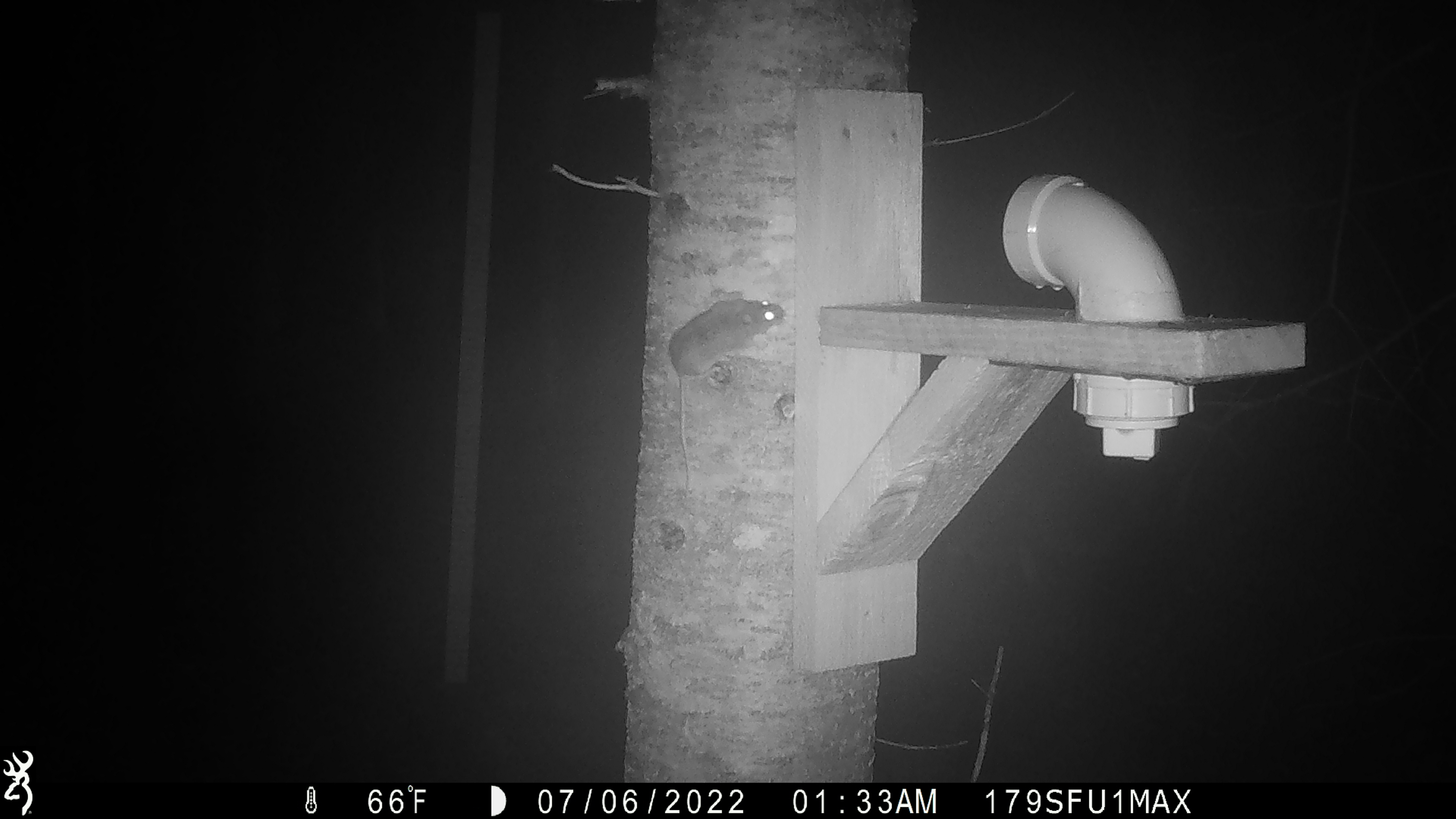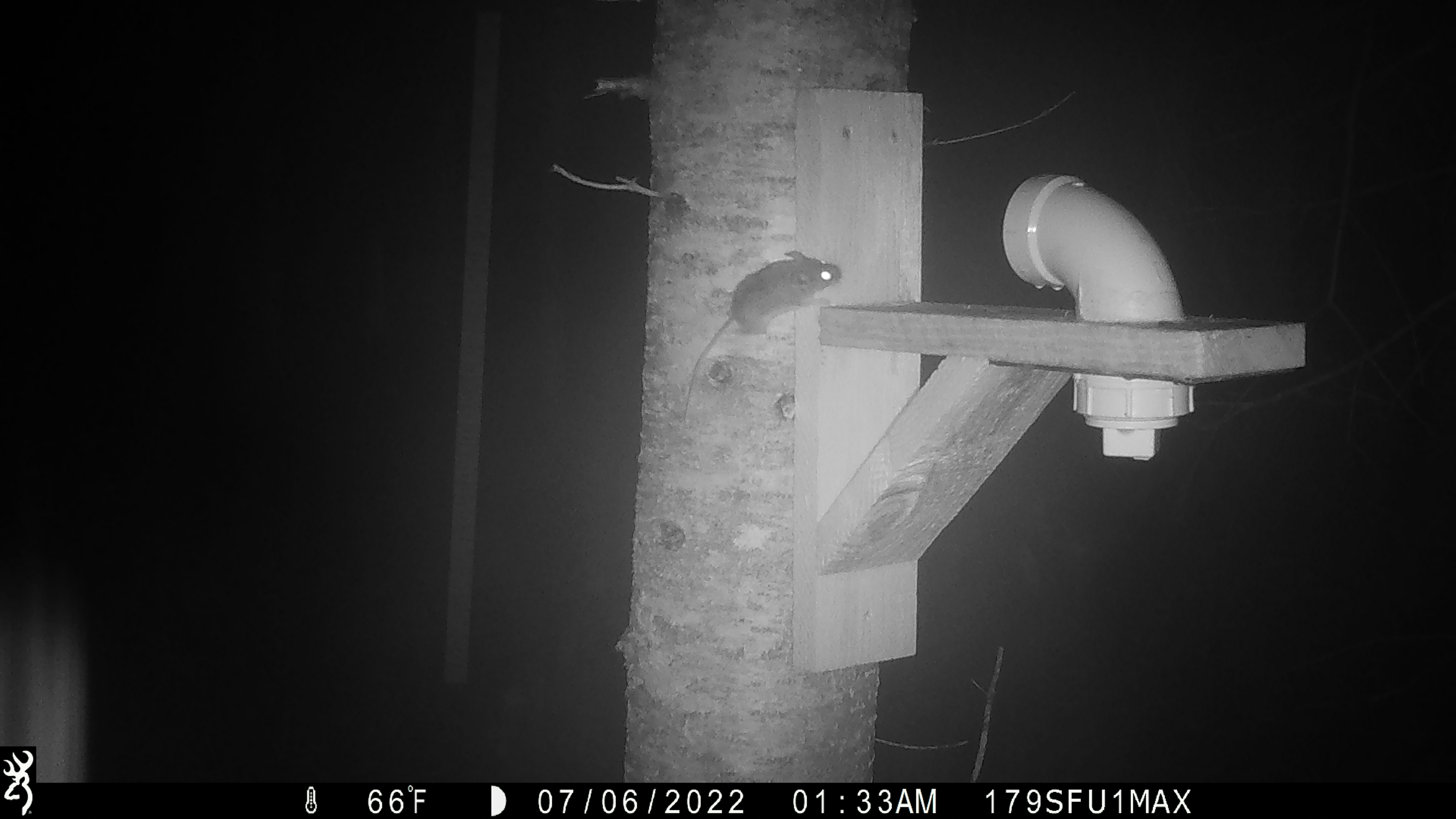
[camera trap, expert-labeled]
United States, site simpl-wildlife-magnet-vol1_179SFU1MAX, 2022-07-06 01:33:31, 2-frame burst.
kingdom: Animalia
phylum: Chordata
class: Mammalia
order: Rodentia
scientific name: Rodentia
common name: mouse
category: mouse sp.